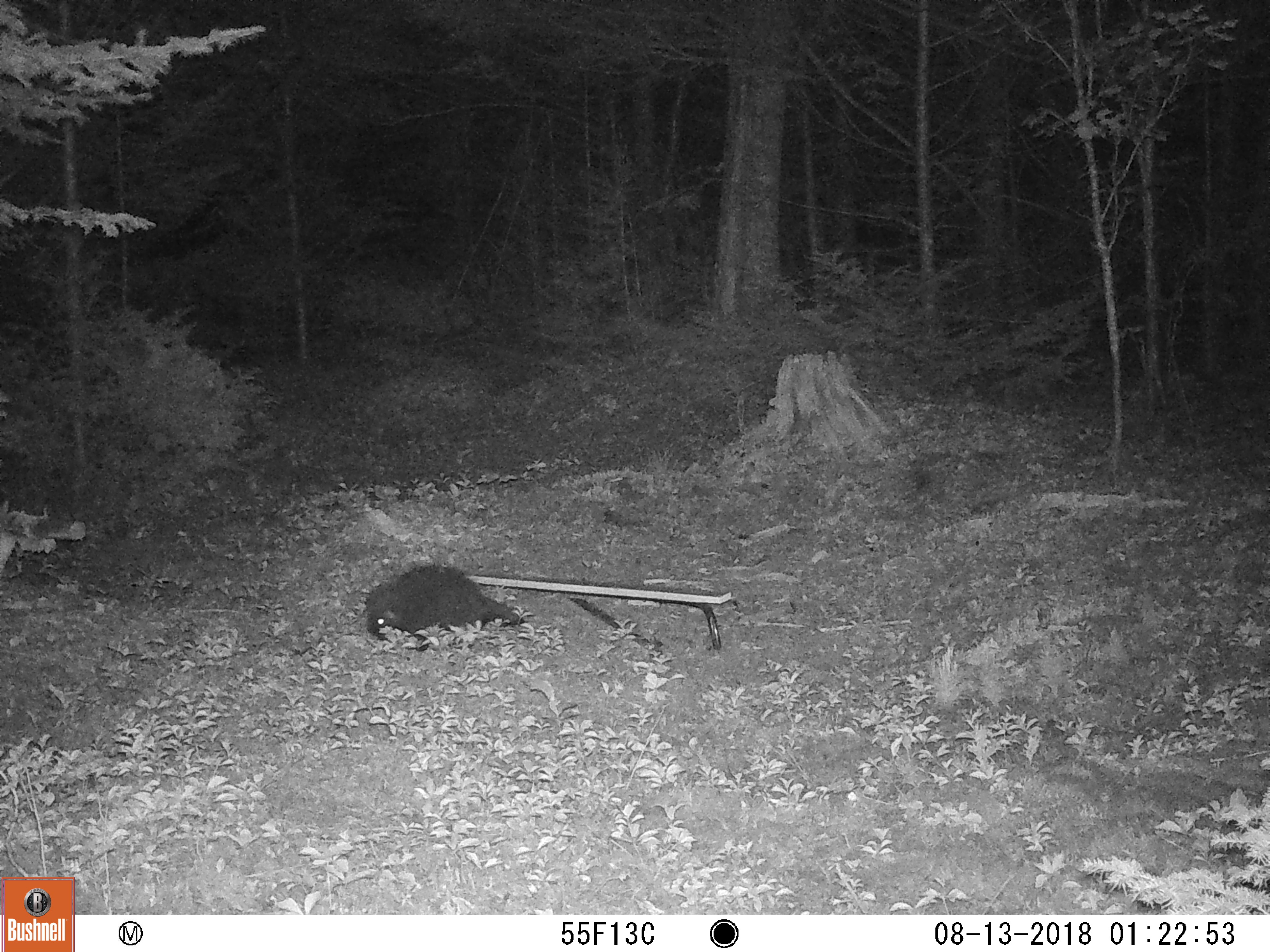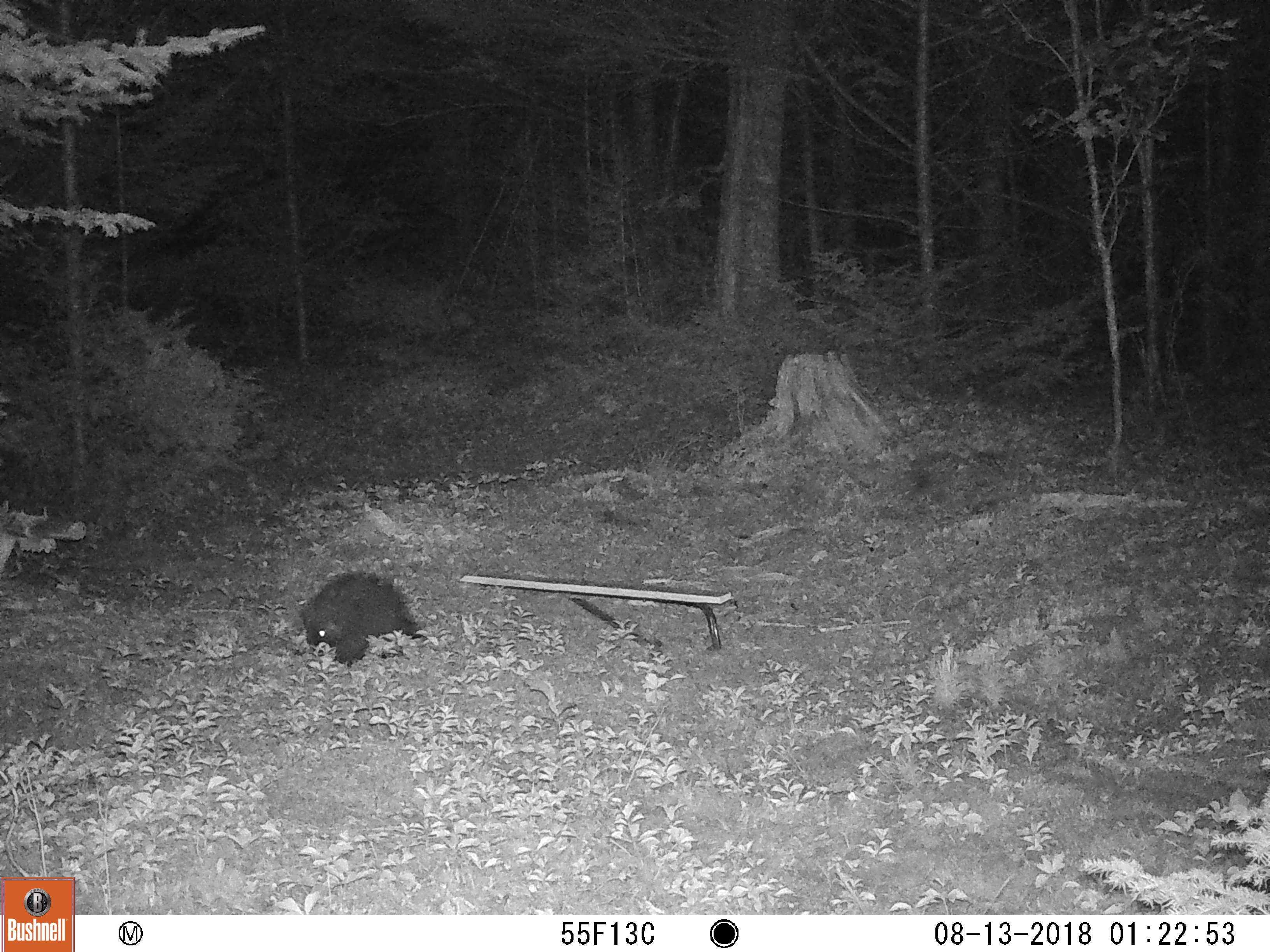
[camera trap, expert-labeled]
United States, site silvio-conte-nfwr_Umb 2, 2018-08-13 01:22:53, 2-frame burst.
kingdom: Animalia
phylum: Chordata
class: Mammalia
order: Rodentia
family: Erethizontidae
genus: Erethizon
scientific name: Erethizon dorsatum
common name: porcupine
Porcupine (Erethizon dorsatum).